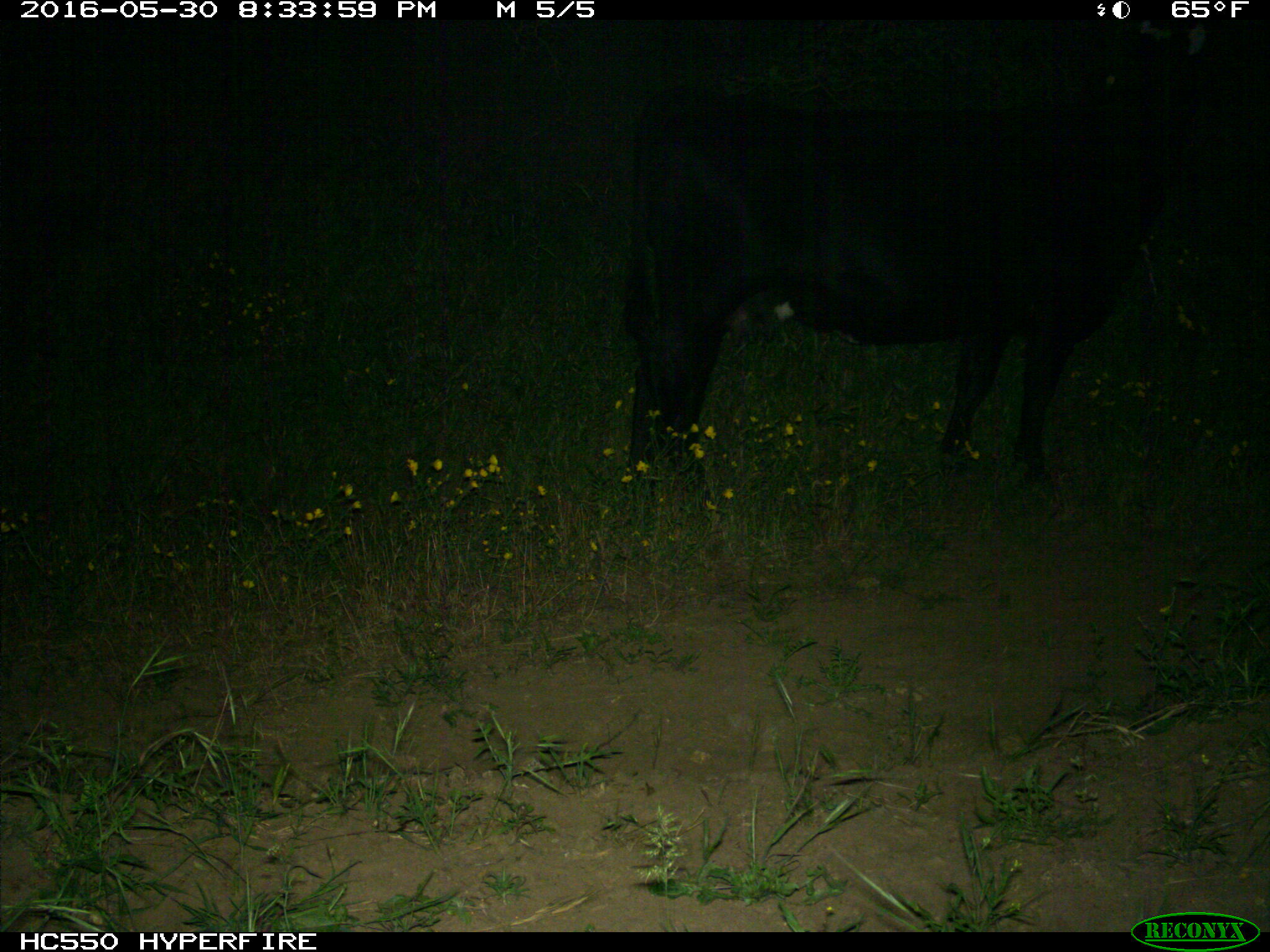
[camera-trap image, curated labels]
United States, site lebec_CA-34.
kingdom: Animalia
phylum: Chordata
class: Mammalia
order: Artiodactyla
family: Bovidae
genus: Bos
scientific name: Bos taurus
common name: domestic cow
Bos taurus (domestic cow).